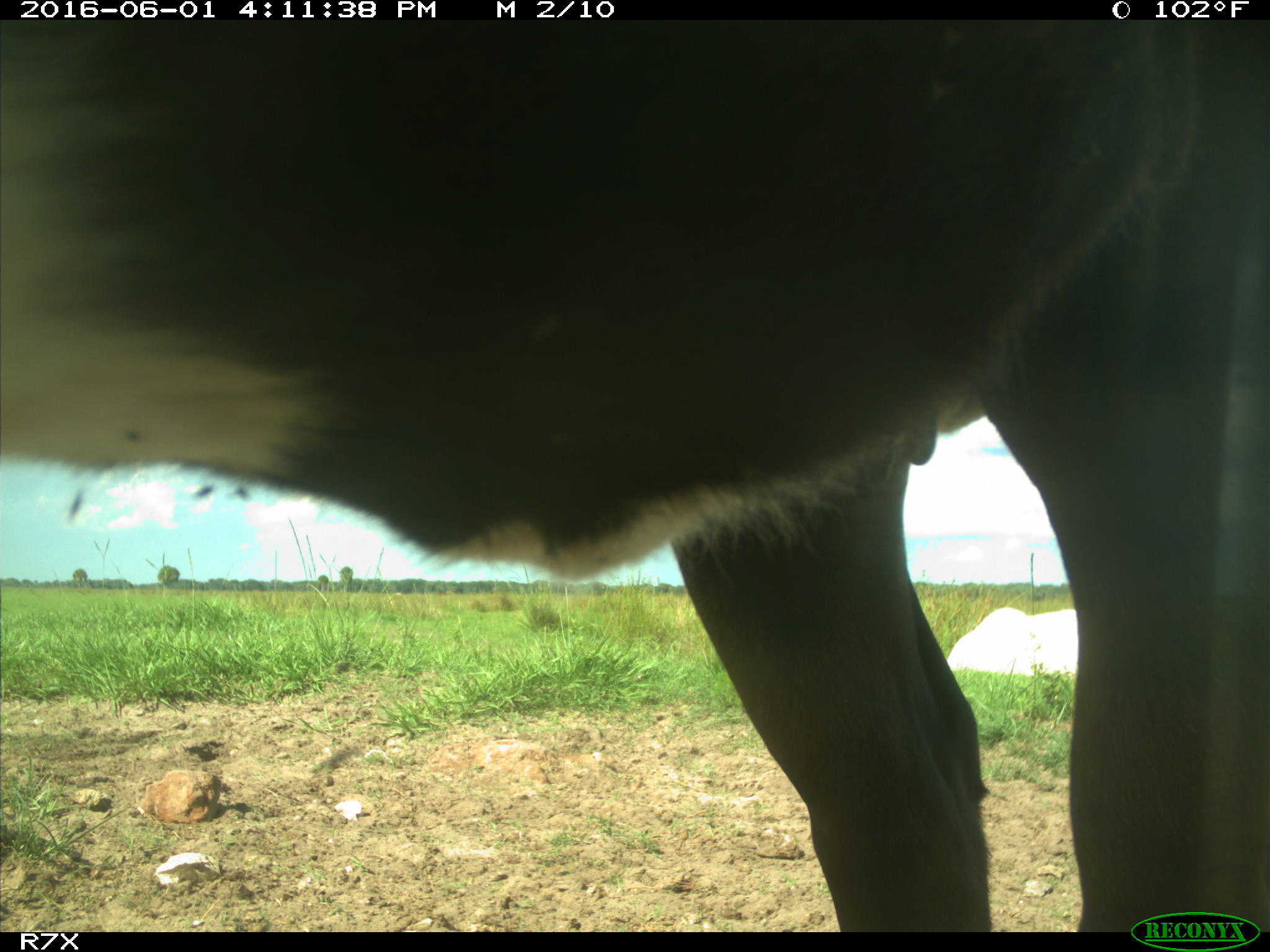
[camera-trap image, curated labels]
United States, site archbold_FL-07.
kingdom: Animalia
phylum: Chordata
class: Mammalia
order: Artiodactyla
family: Bovidae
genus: Bos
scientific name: Bos taurus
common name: domestic cow